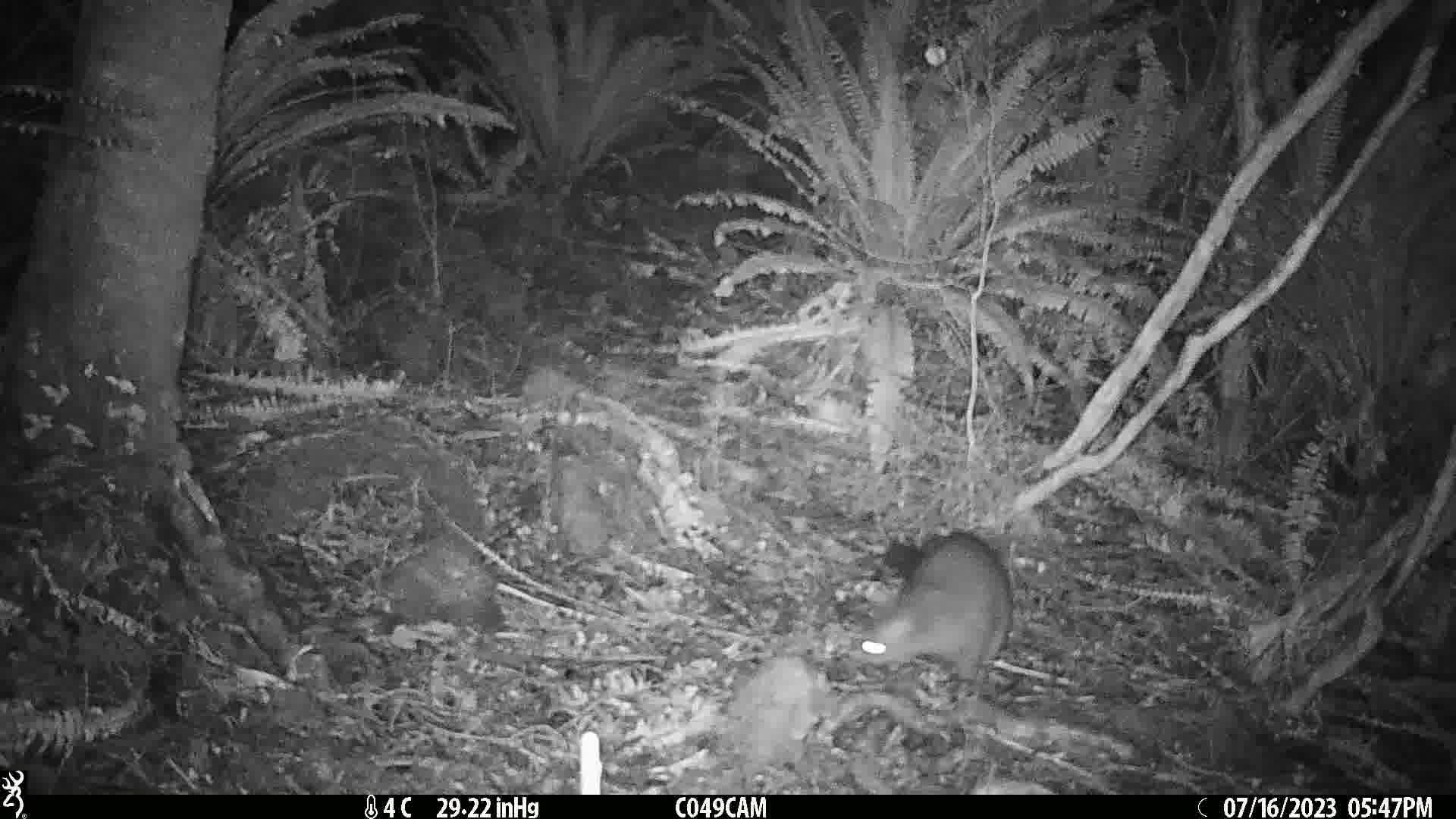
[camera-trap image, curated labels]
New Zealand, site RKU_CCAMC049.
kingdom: Animalia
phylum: Chordata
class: Mammalia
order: Diprotodontia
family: Phalangeridae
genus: Trichosurus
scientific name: Trichosurus vulpecula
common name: common brushtail possum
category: possum